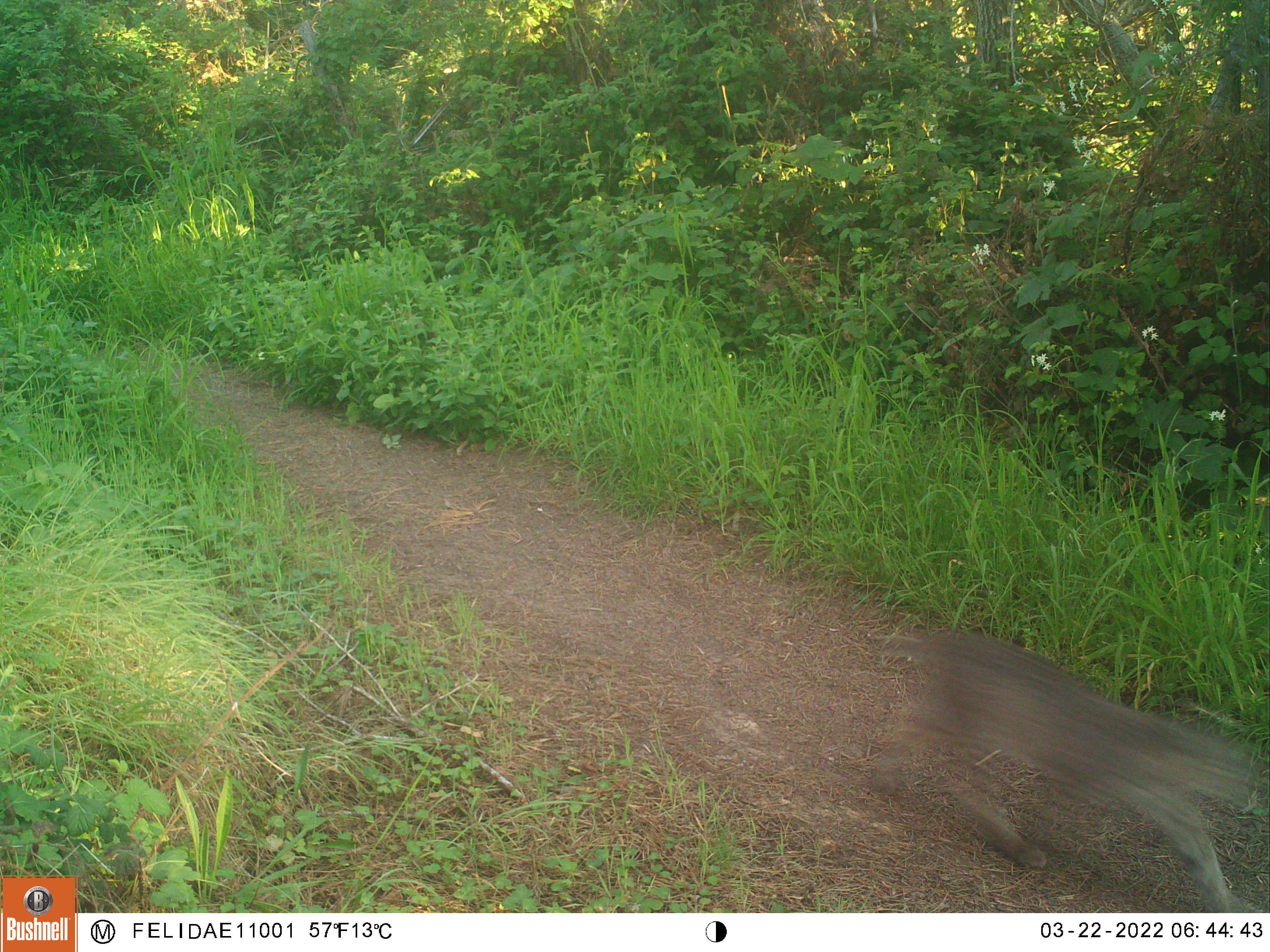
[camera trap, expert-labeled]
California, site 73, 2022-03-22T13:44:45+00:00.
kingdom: Animalia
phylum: Chordata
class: Mammalia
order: Carnivora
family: Felidae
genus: Lynx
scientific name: Lynx rufus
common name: bobcat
Bobcat (Lynx rufus).